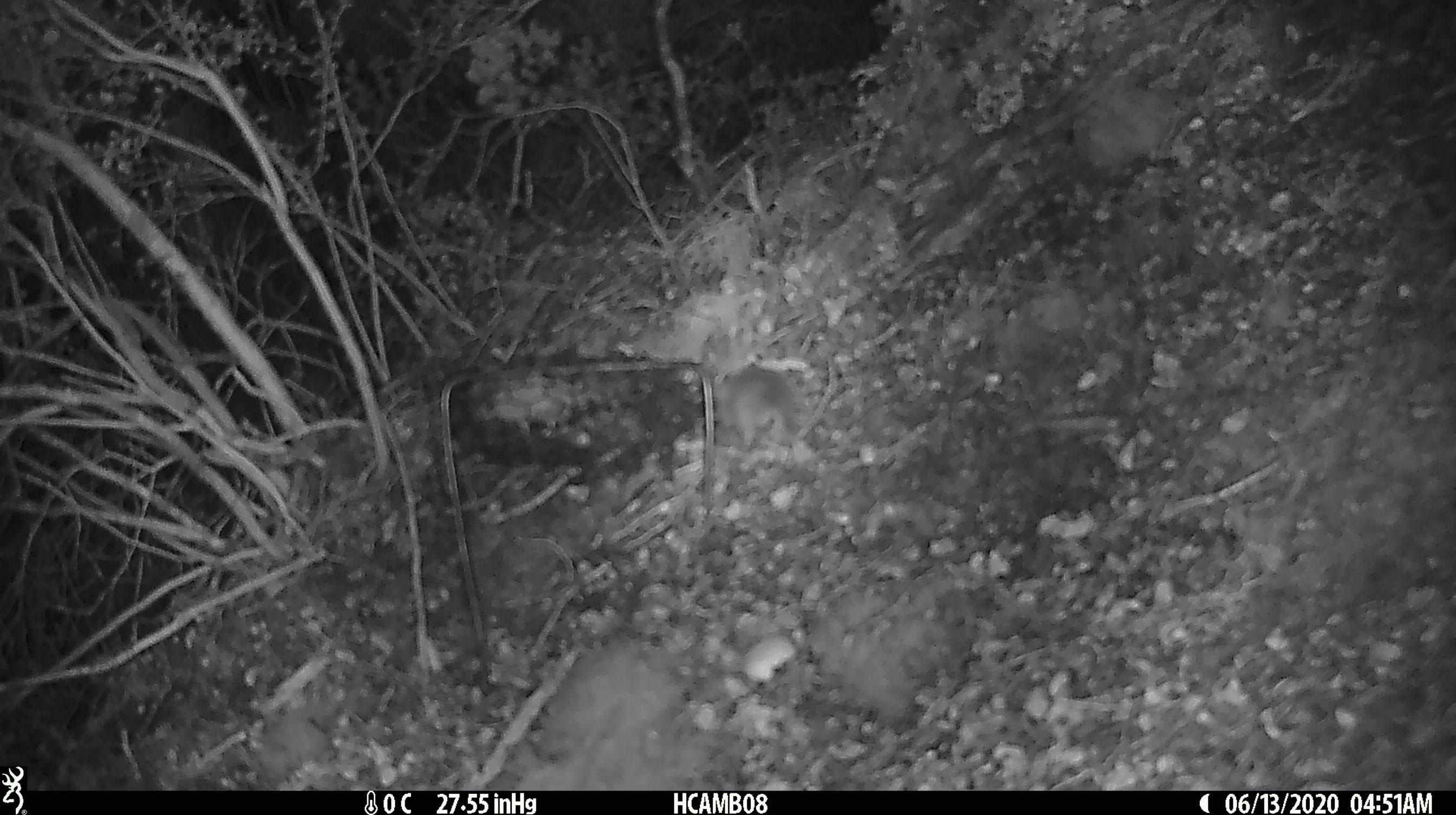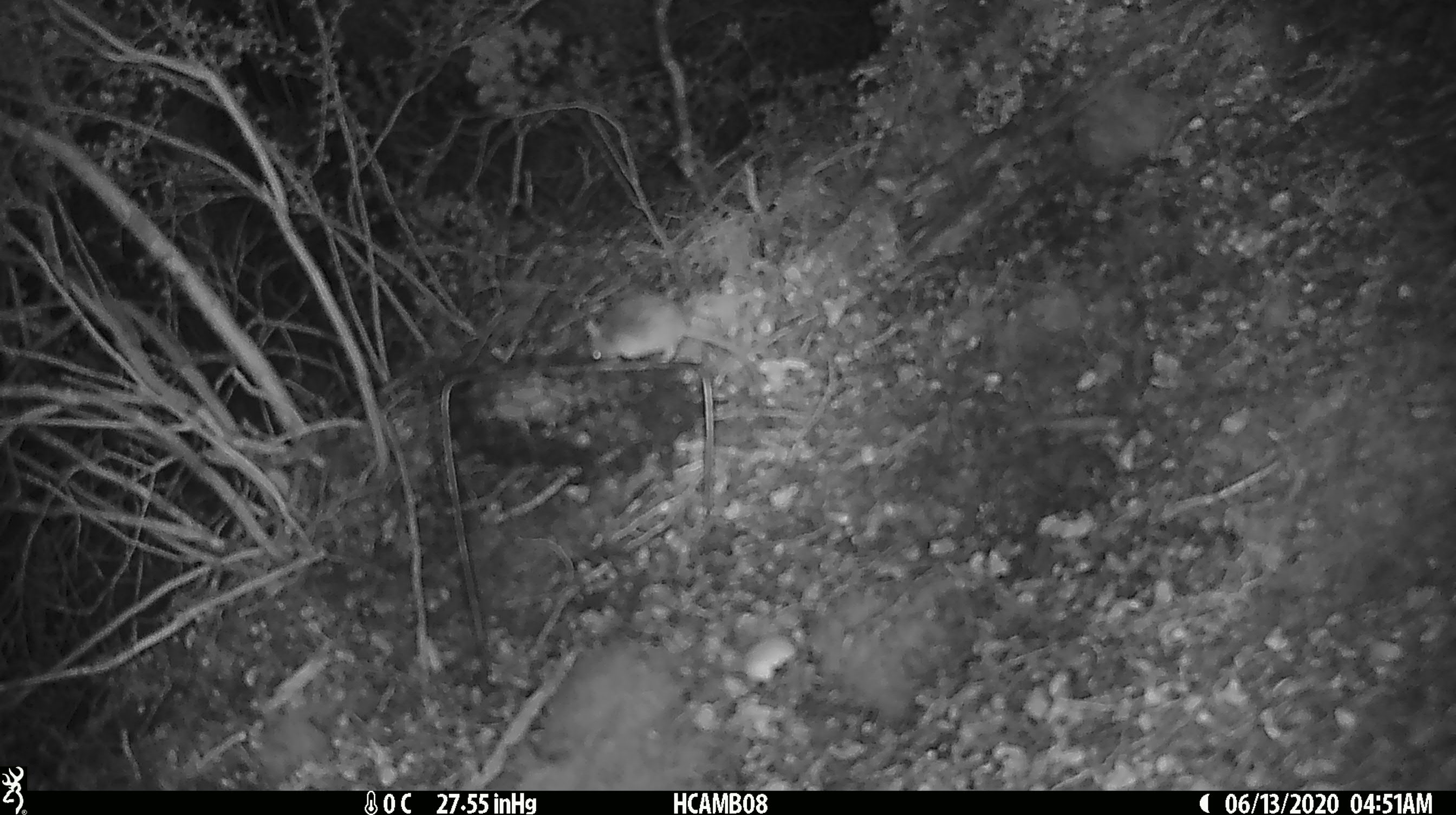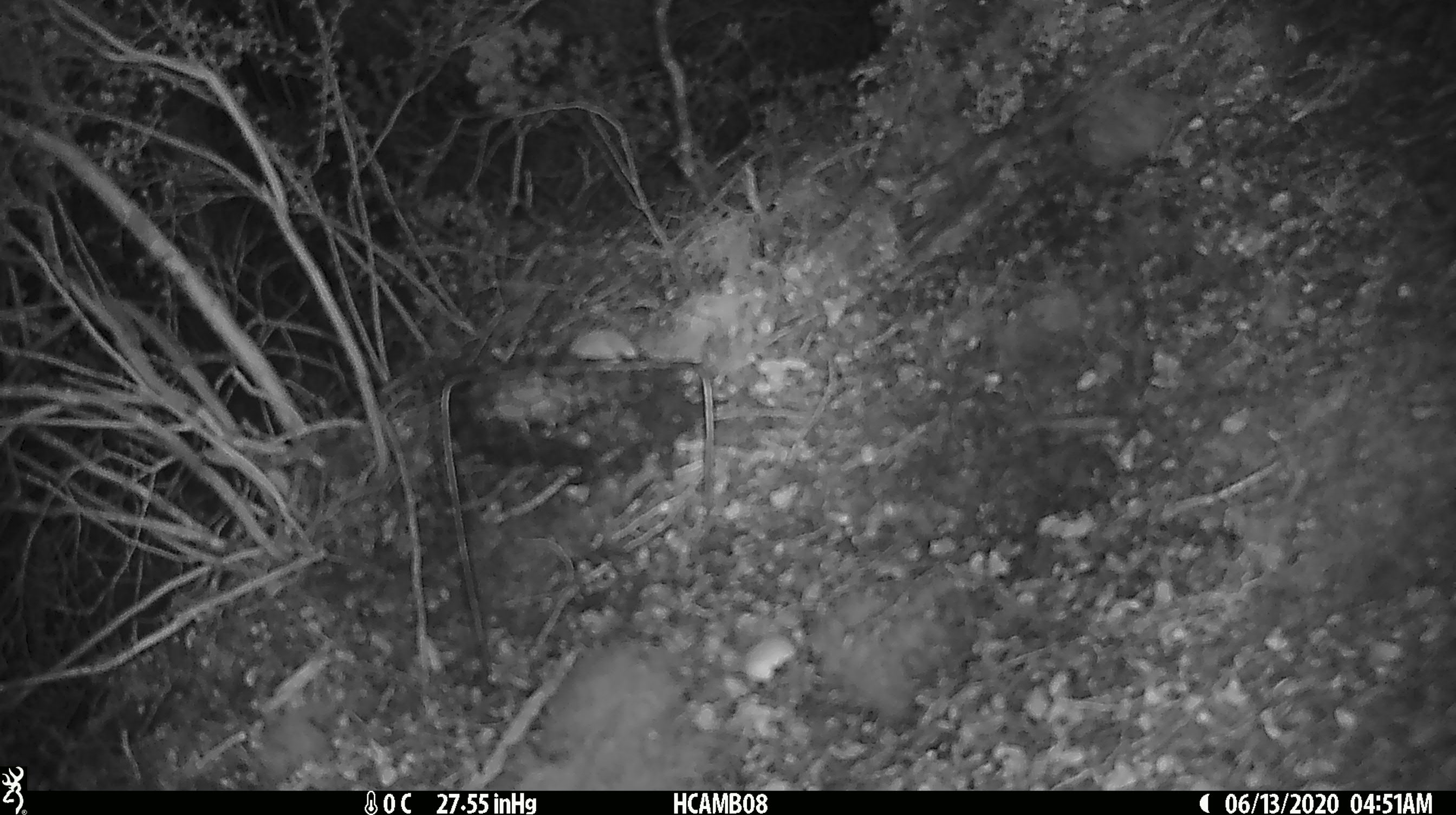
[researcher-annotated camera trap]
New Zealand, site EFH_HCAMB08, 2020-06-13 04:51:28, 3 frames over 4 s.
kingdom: Animalia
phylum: Chordata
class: Mammalia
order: Rodentia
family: Muridae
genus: Mus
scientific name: Mus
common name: mouse